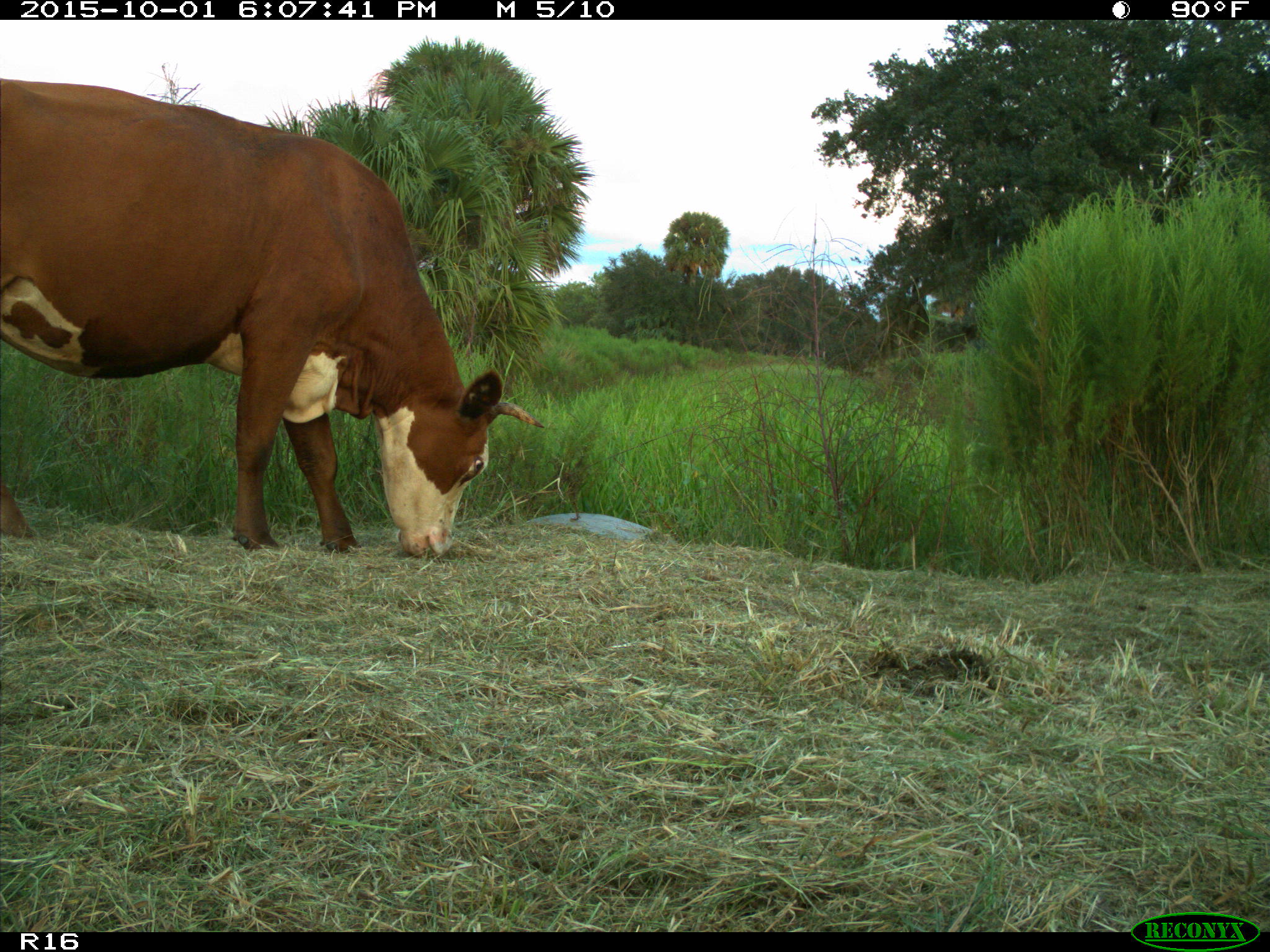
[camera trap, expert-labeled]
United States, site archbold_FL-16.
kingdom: Animalia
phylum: Chordata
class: Mammalia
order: Artiodactyla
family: Bovidae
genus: Bos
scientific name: Bos taurus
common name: domestic cow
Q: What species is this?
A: Bos taurus (domestic cow).